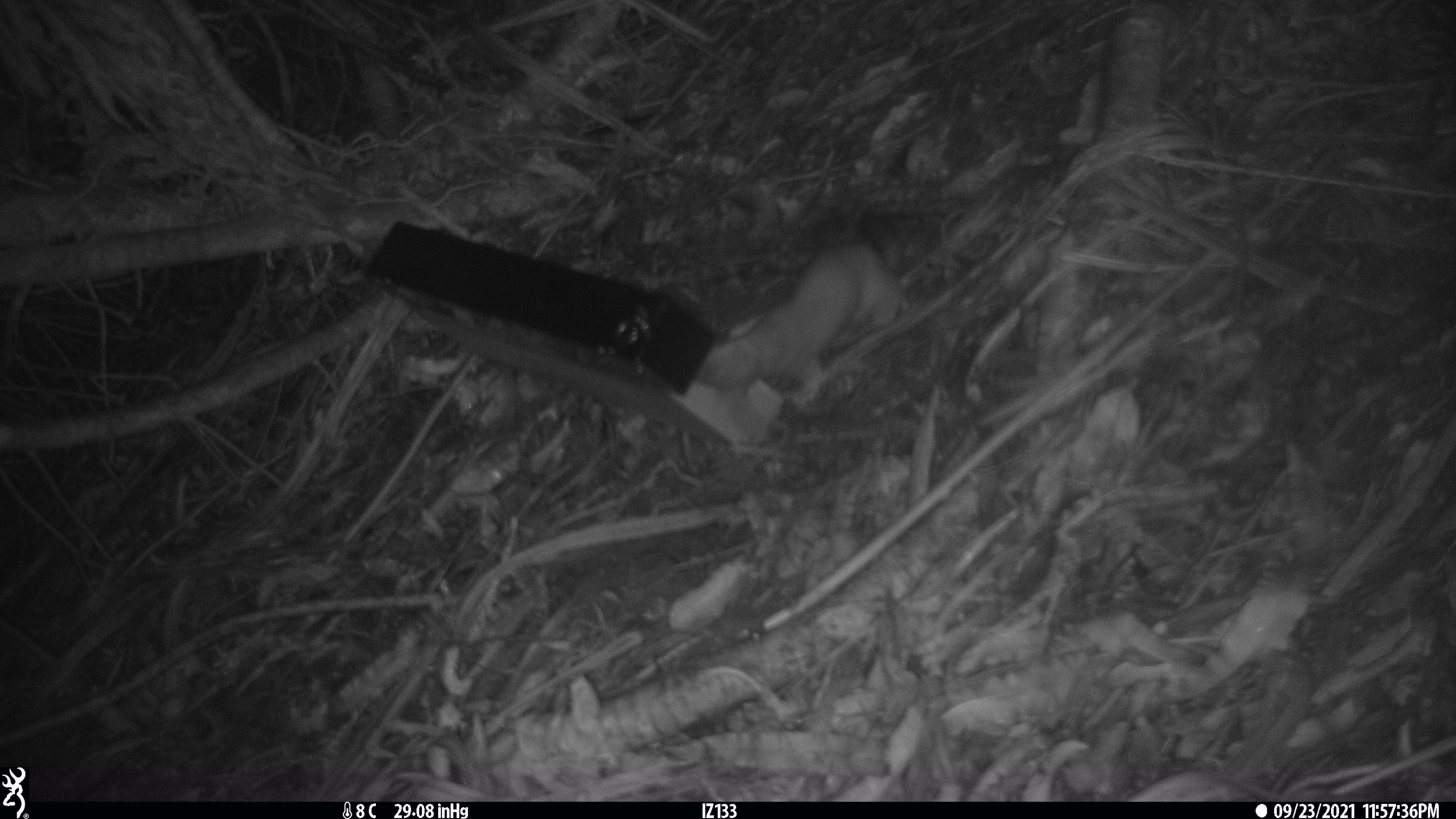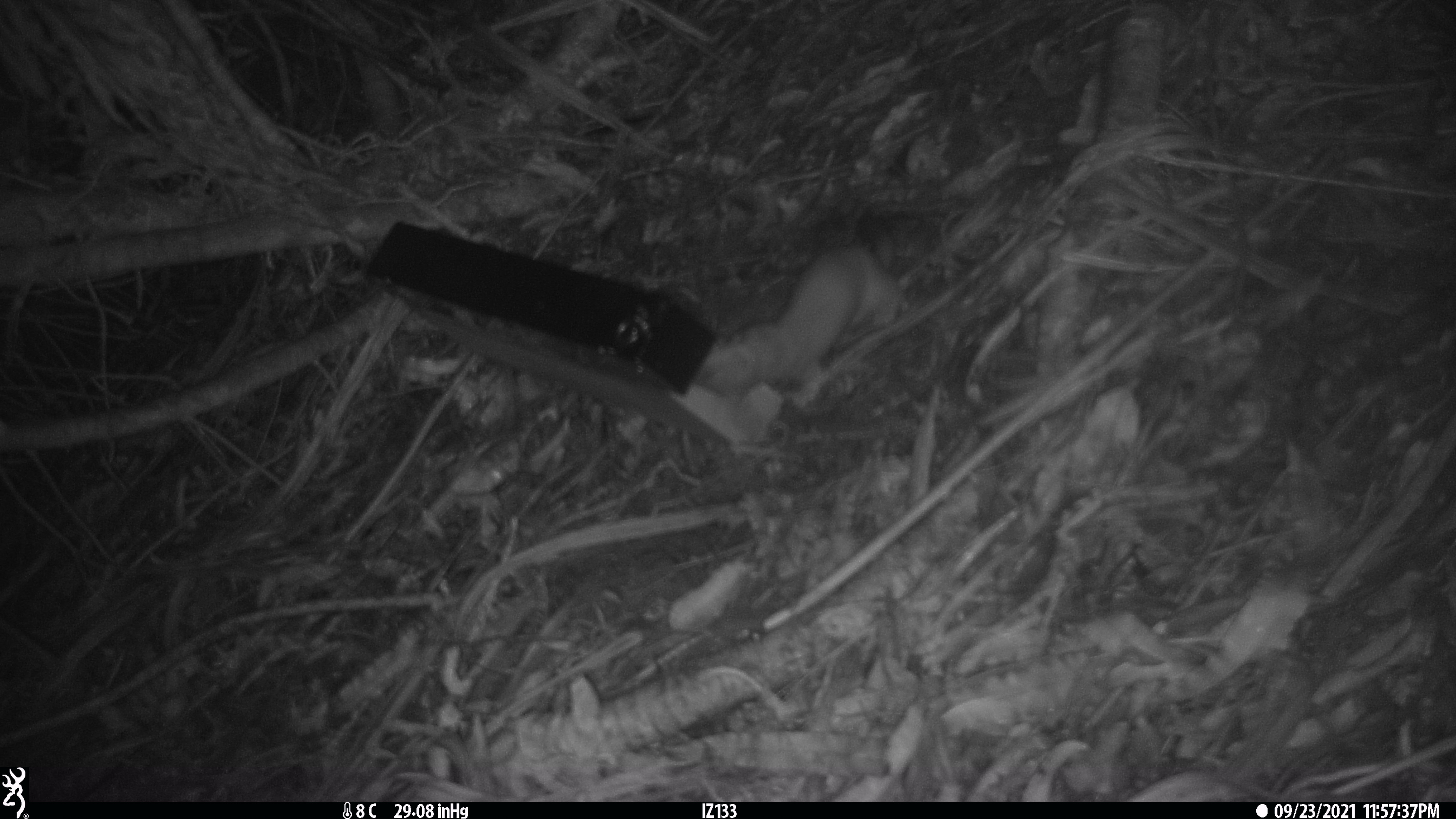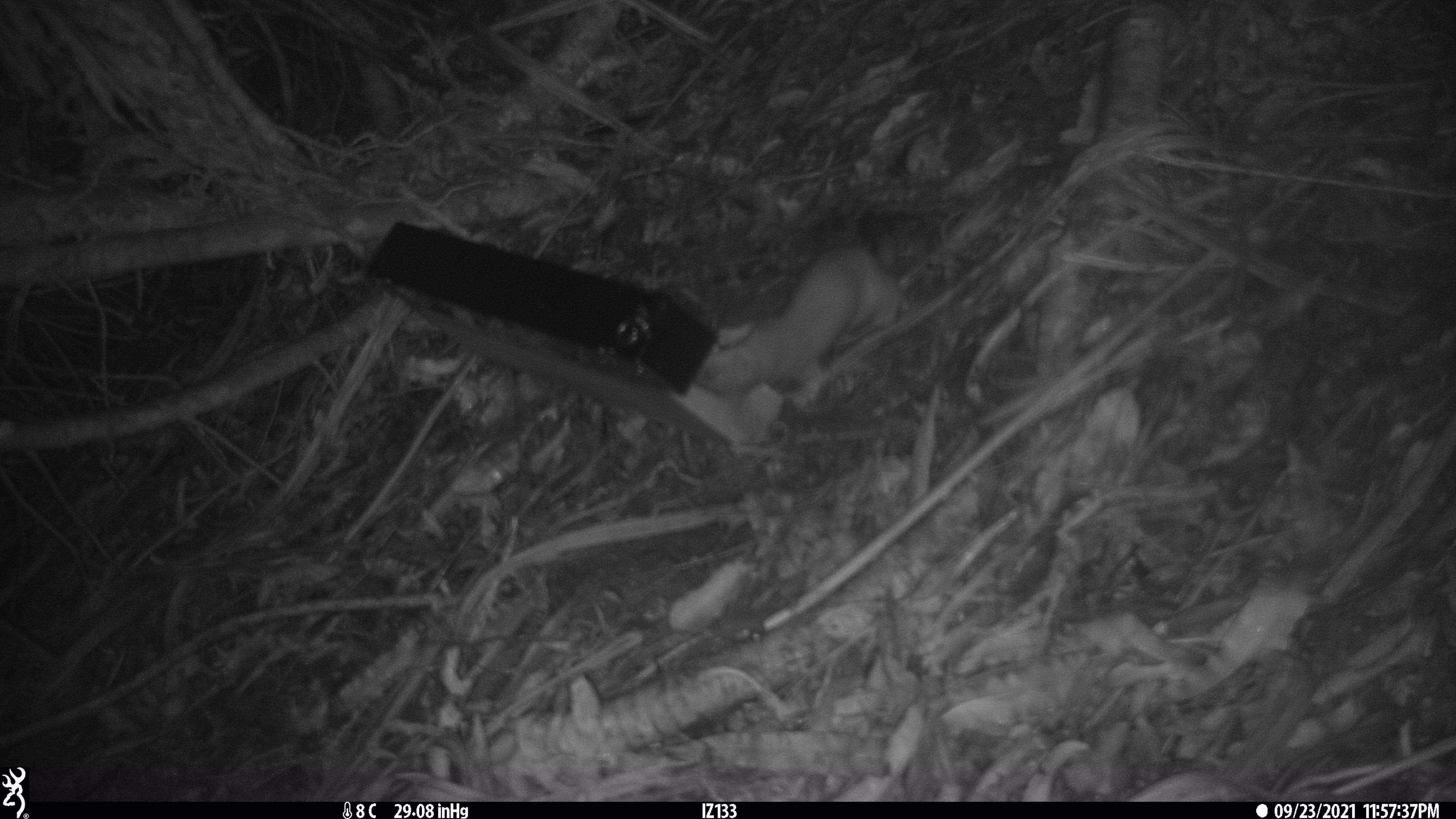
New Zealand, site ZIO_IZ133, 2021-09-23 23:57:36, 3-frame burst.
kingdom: Animalia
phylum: Chordata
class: Mammalia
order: Carnivora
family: Mustelidae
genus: Mustela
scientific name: Mustela erminea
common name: stoat